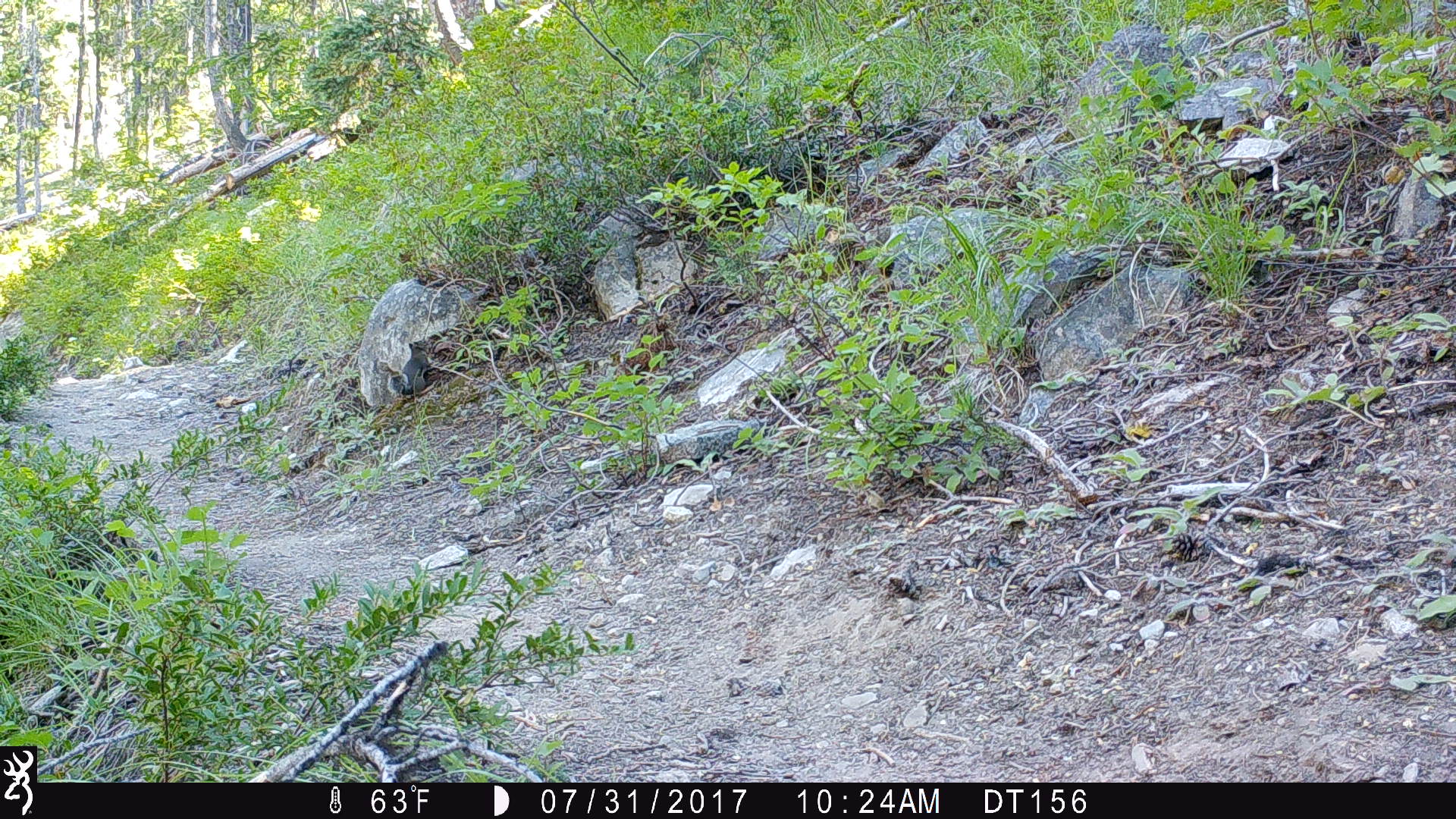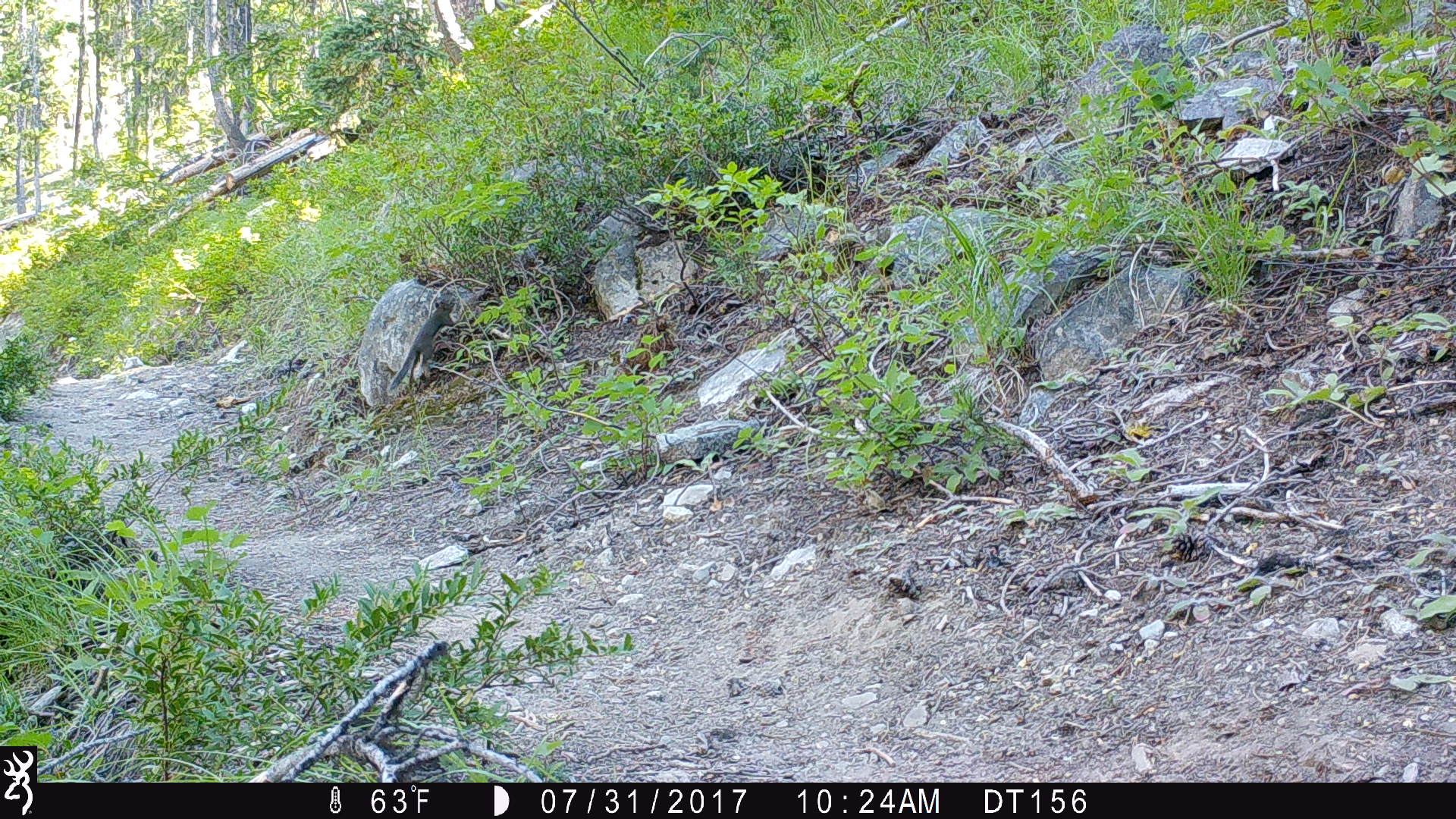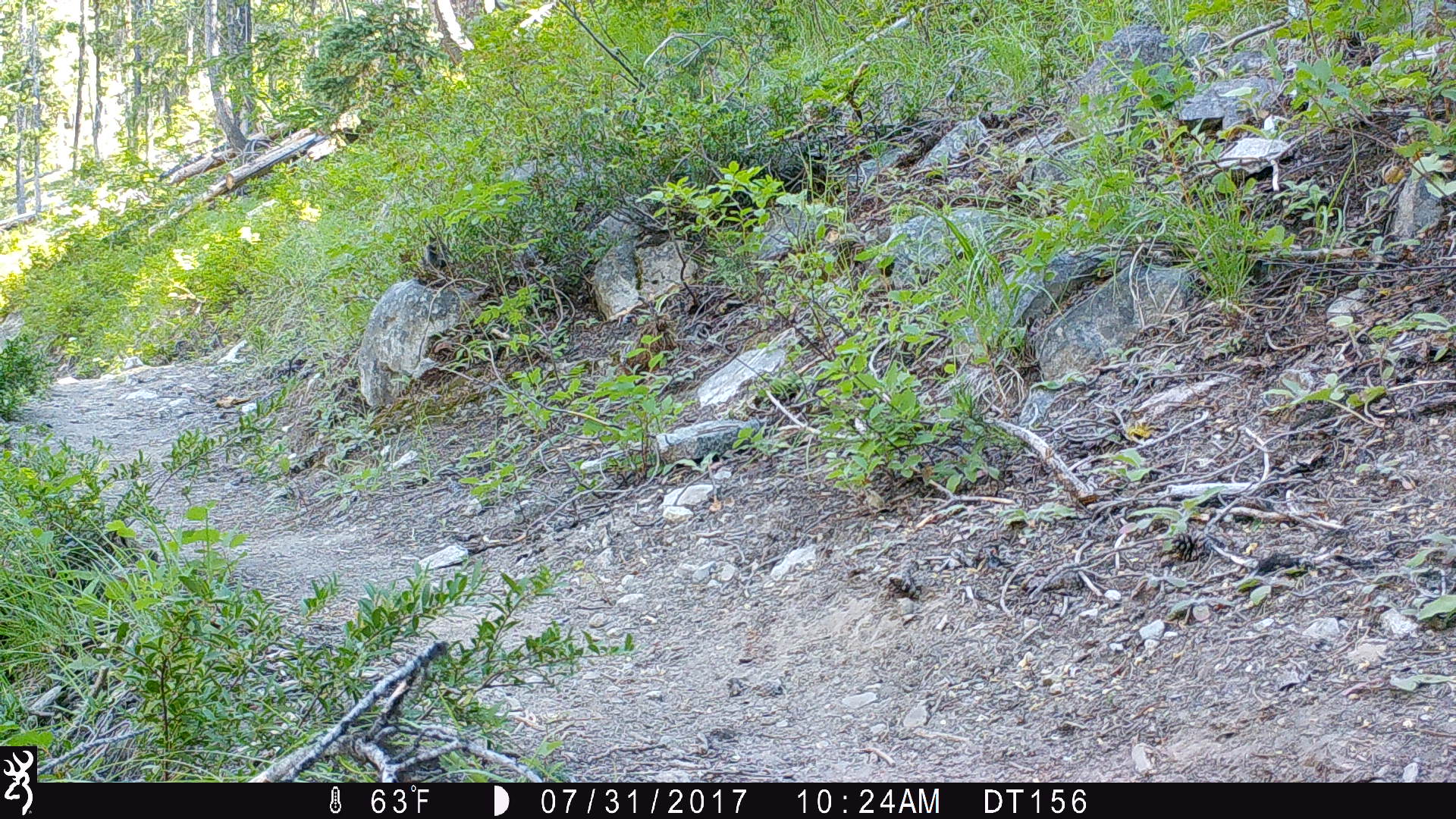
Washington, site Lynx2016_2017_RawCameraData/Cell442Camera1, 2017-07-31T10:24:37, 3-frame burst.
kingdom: Animalia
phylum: Chordata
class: Mammalia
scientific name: Mammalia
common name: small mammal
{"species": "small mammal (Mammalia)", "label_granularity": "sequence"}